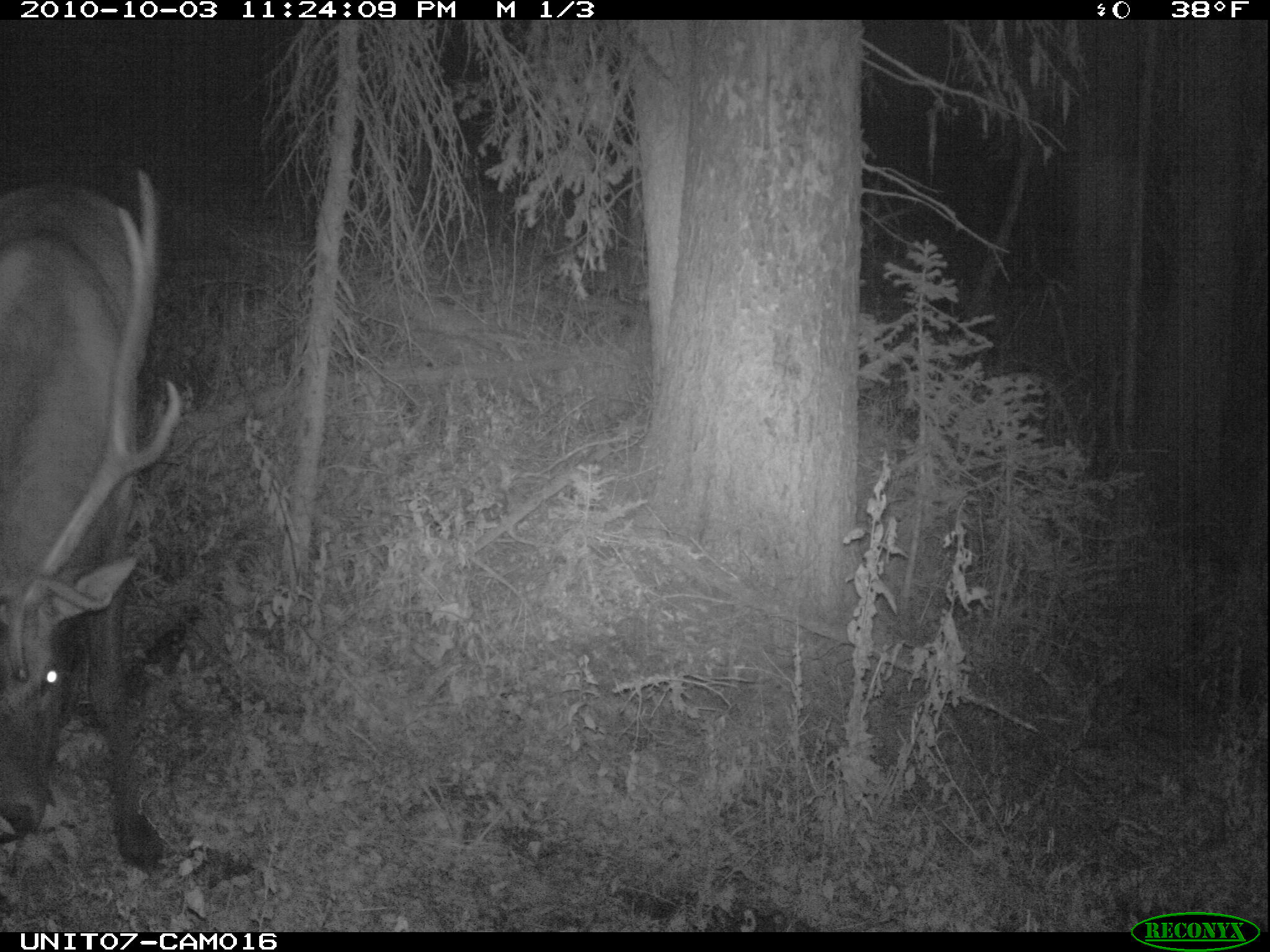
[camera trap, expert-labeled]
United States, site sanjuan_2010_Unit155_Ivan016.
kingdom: Animalia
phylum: Chordata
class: Mammalia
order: Artiodactyla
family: Cervidae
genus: Cervus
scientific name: Cervus elaphus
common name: red deer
Cervus elaphus (red deer).